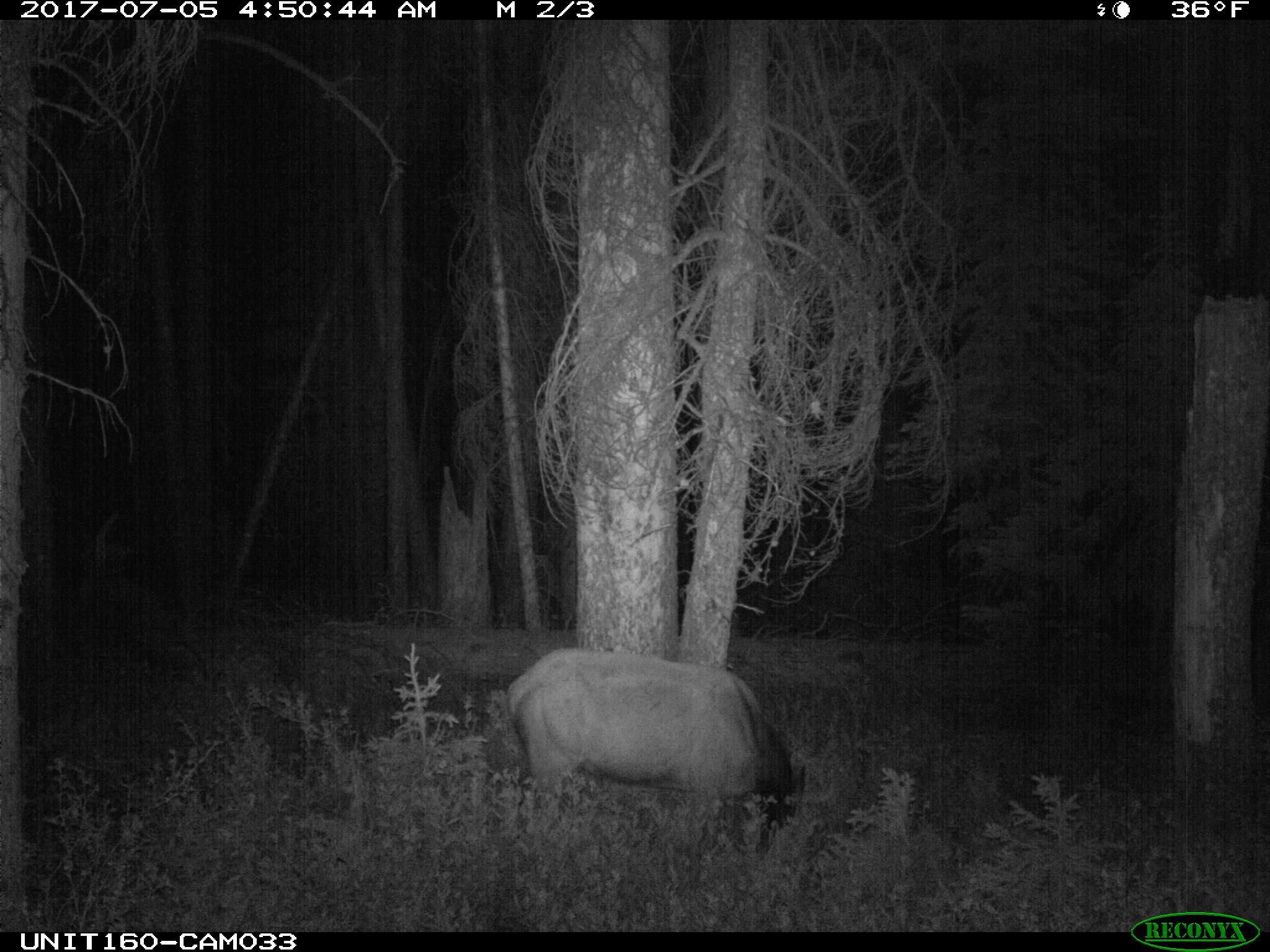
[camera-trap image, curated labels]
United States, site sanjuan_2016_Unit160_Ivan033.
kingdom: Animalia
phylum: Chordata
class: Mammalia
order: Artiodactyla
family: Cervidae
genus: Cervus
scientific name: Cervus elaphus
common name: red deer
Cervus elaphus (red deer).